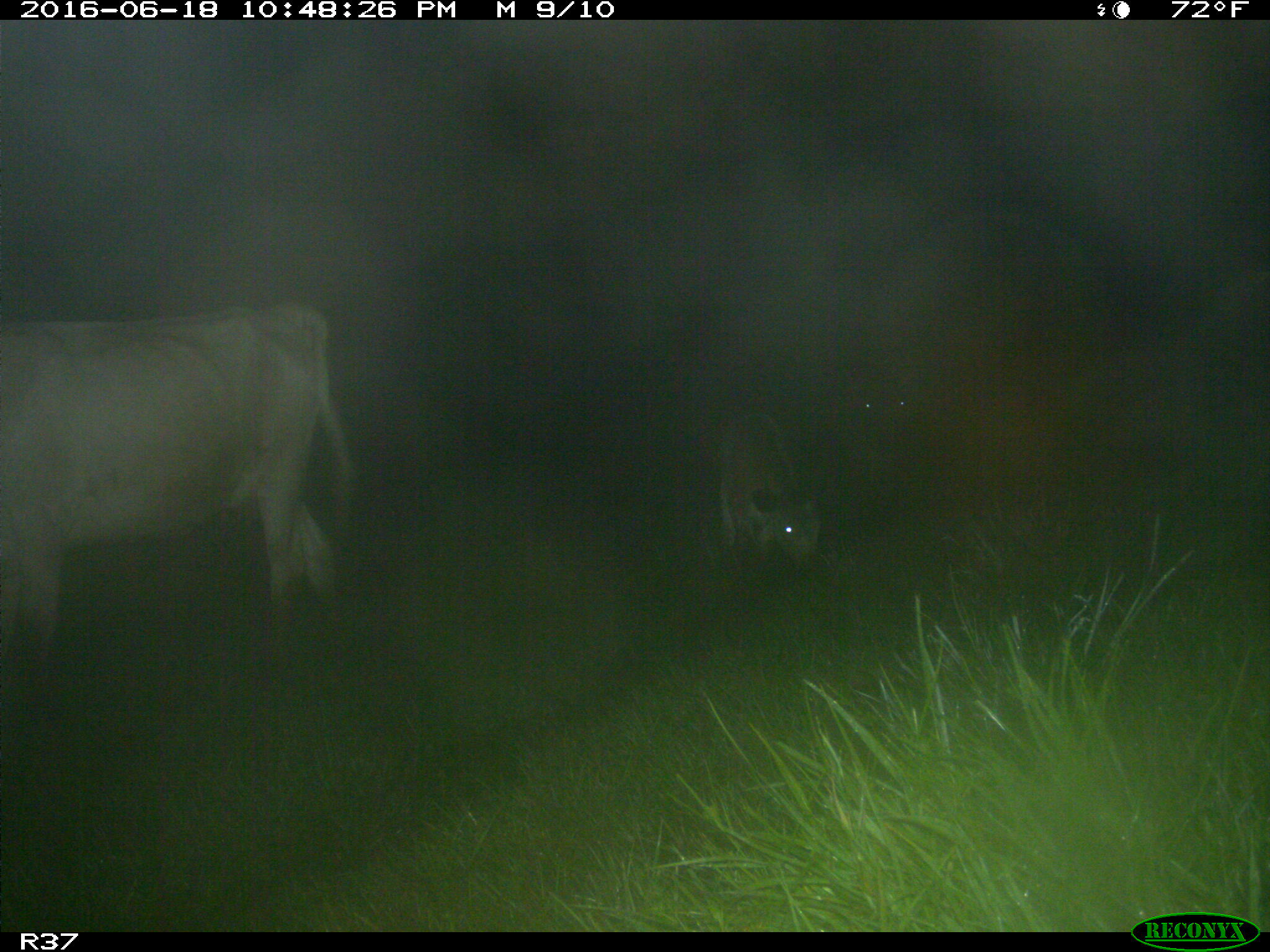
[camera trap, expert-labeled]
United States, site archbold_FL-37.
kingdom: Animalia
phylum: Chordata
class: Mammalia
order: Artiodactyla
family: Bovidae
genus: Bos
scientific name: Bos taurus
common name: domestic cow